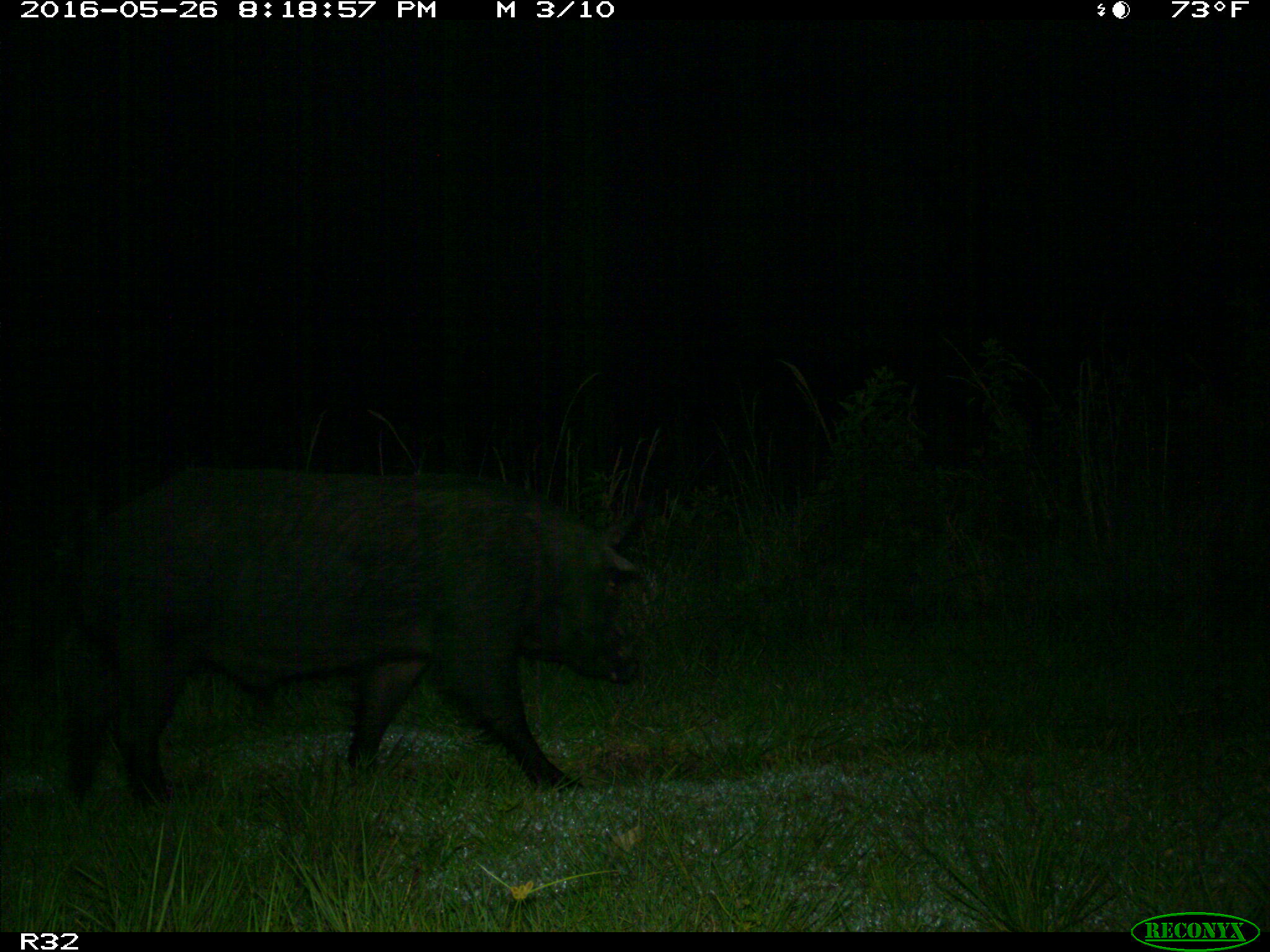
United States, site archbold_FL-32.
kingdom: Animalia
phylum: Chordata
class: Mammalia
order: Artiodactyla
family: Suidae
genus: Sus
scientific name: Sus scrofa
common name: wild boar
Sus scrofa (wild boar).